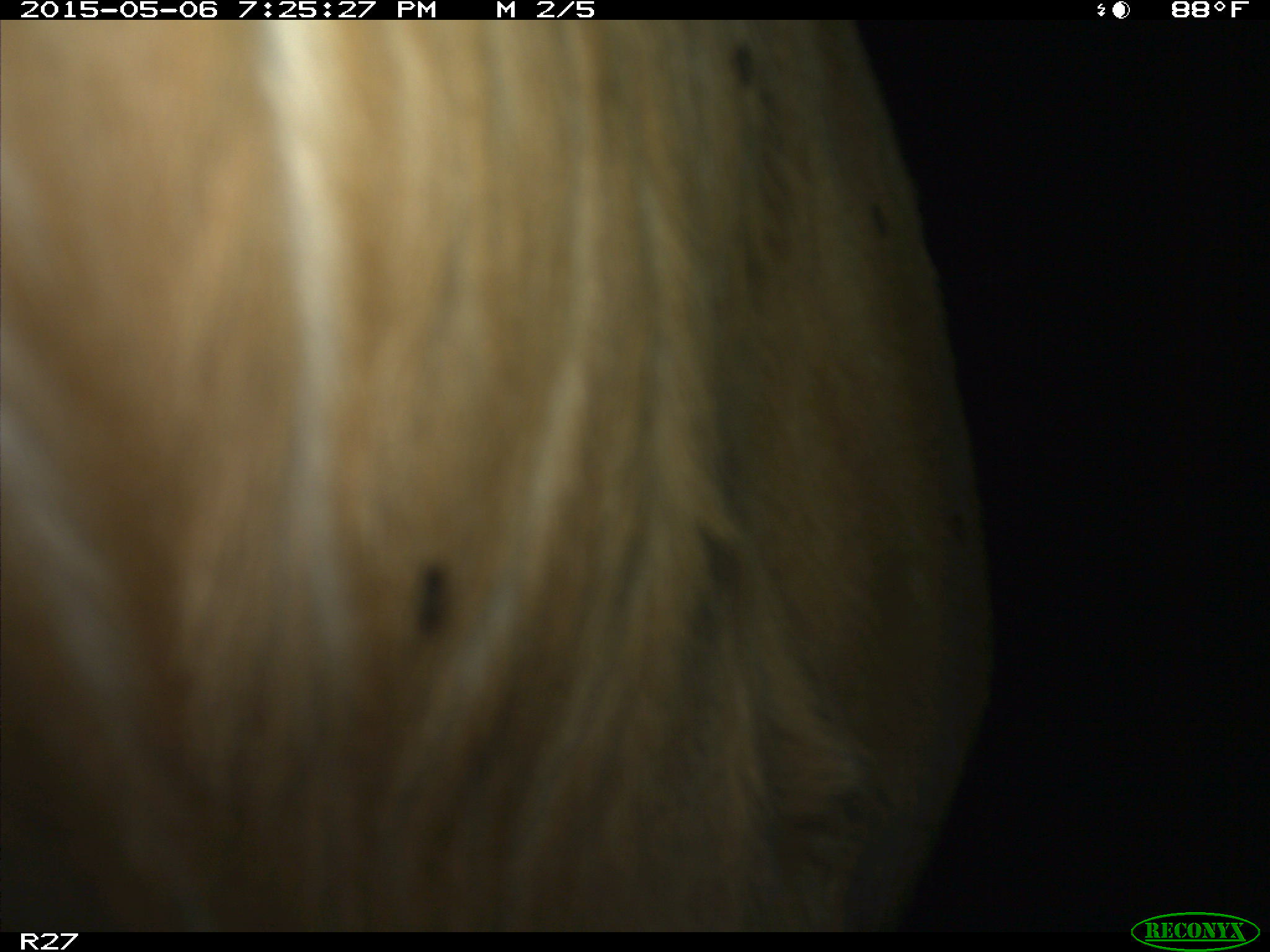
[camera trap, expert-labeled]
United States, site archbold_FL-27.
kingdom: Animalia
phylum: Chordata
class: Mammalia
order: Artiodactyla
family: Bovidae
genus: Bos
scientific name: Bos taurus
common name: domestic cow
Bos taurus (domestic cow).